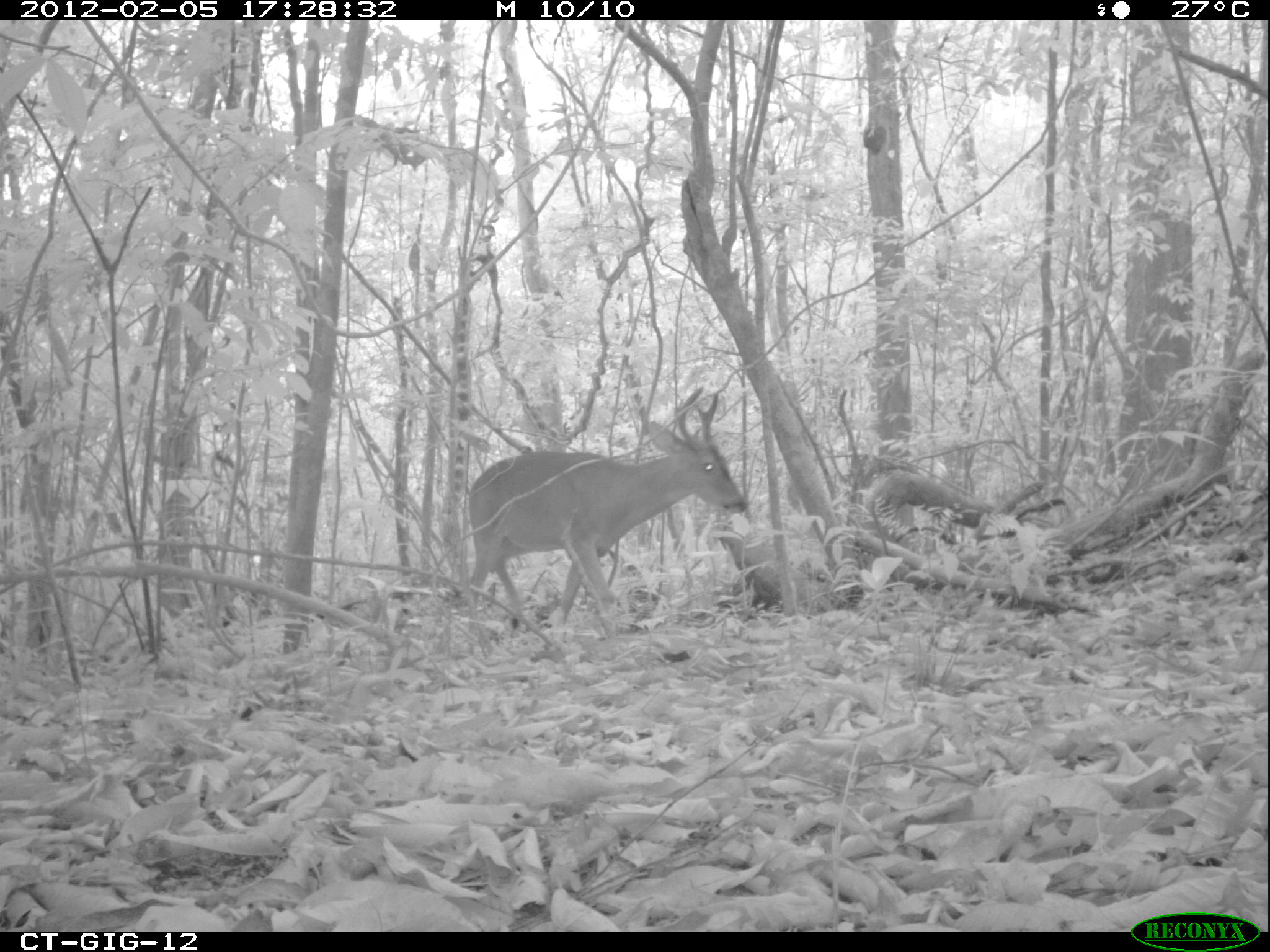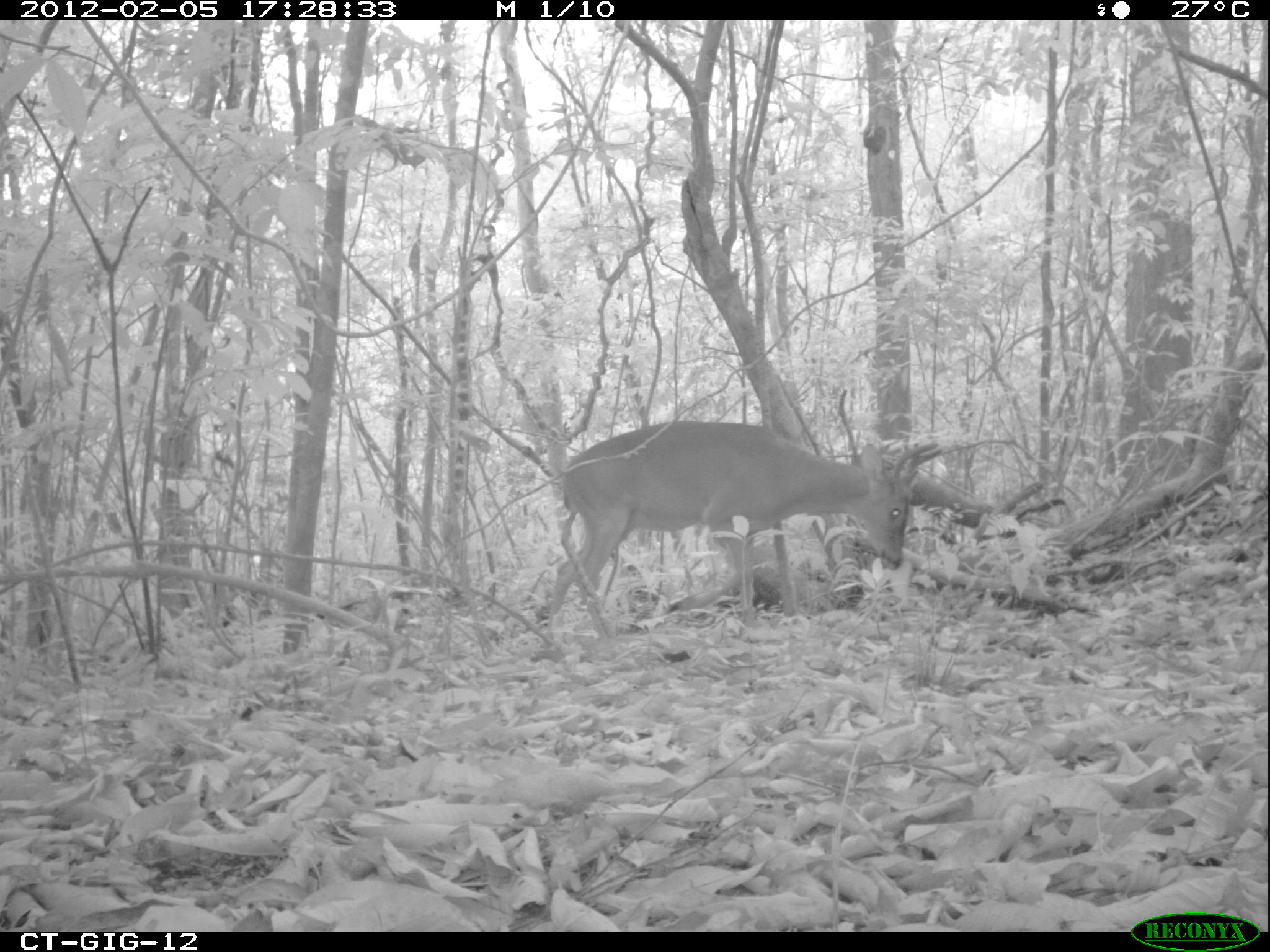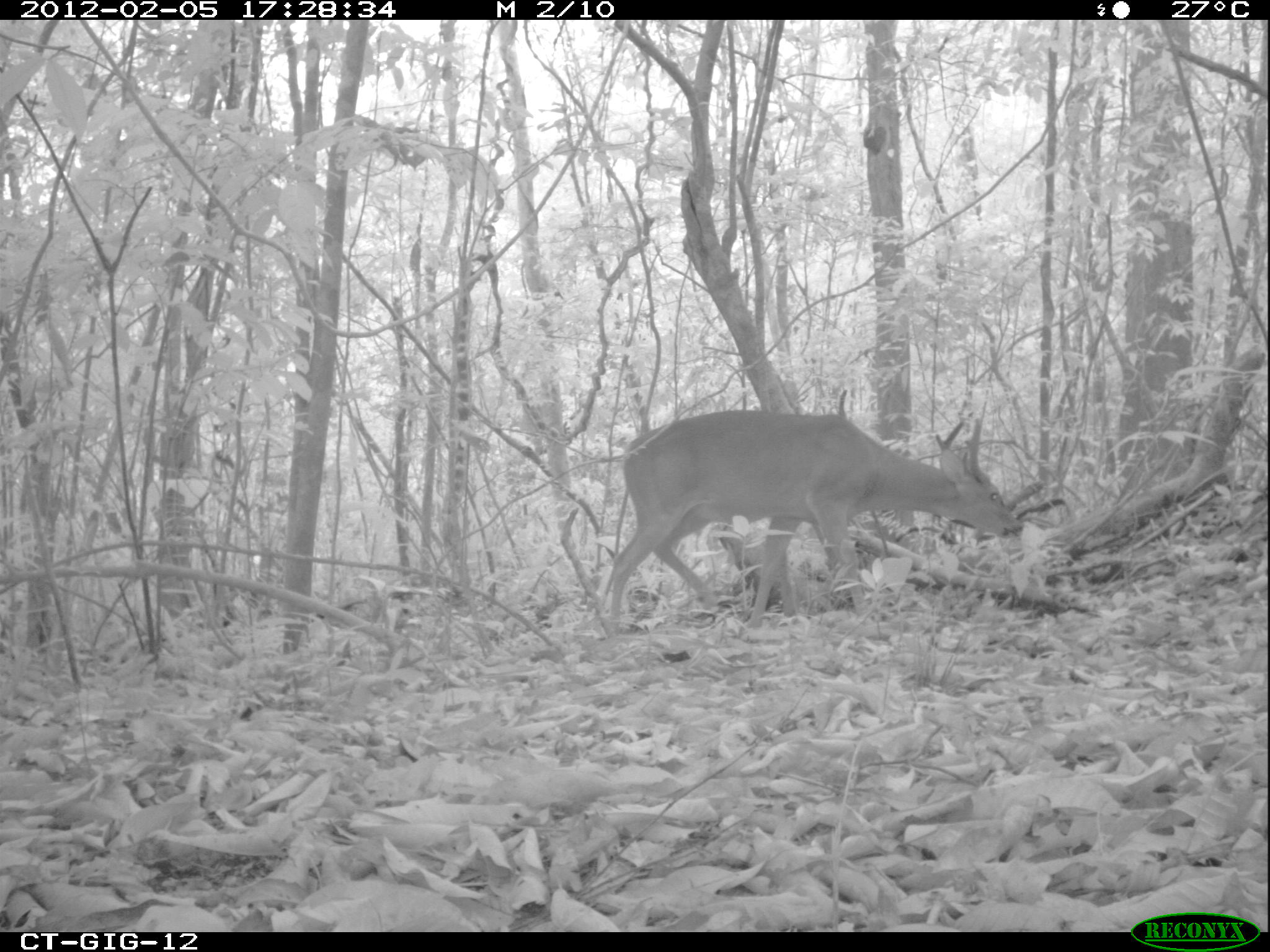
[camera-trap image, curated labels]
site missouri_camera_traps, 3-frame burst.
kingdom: Animalia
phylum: Chordata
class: Mammalia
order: Artiodactyla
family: Cervidae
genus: Odocoileus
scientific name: Odocoileus virginianus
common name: white-tailed deer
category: white tailed deer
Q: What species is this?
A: White tailed deer (white-tailed deer) (Odocoileus virginianus).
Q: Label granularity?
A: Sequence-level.